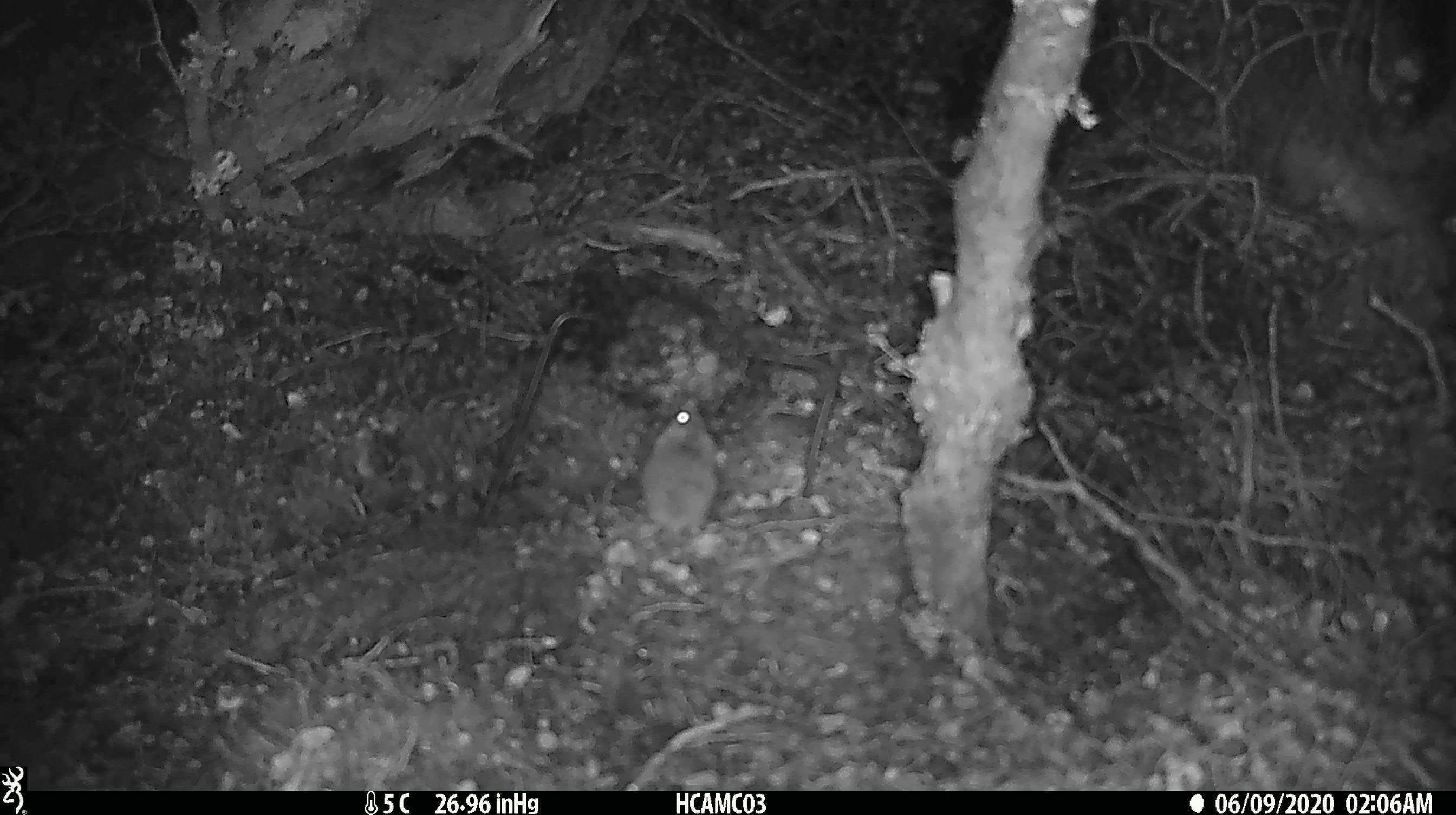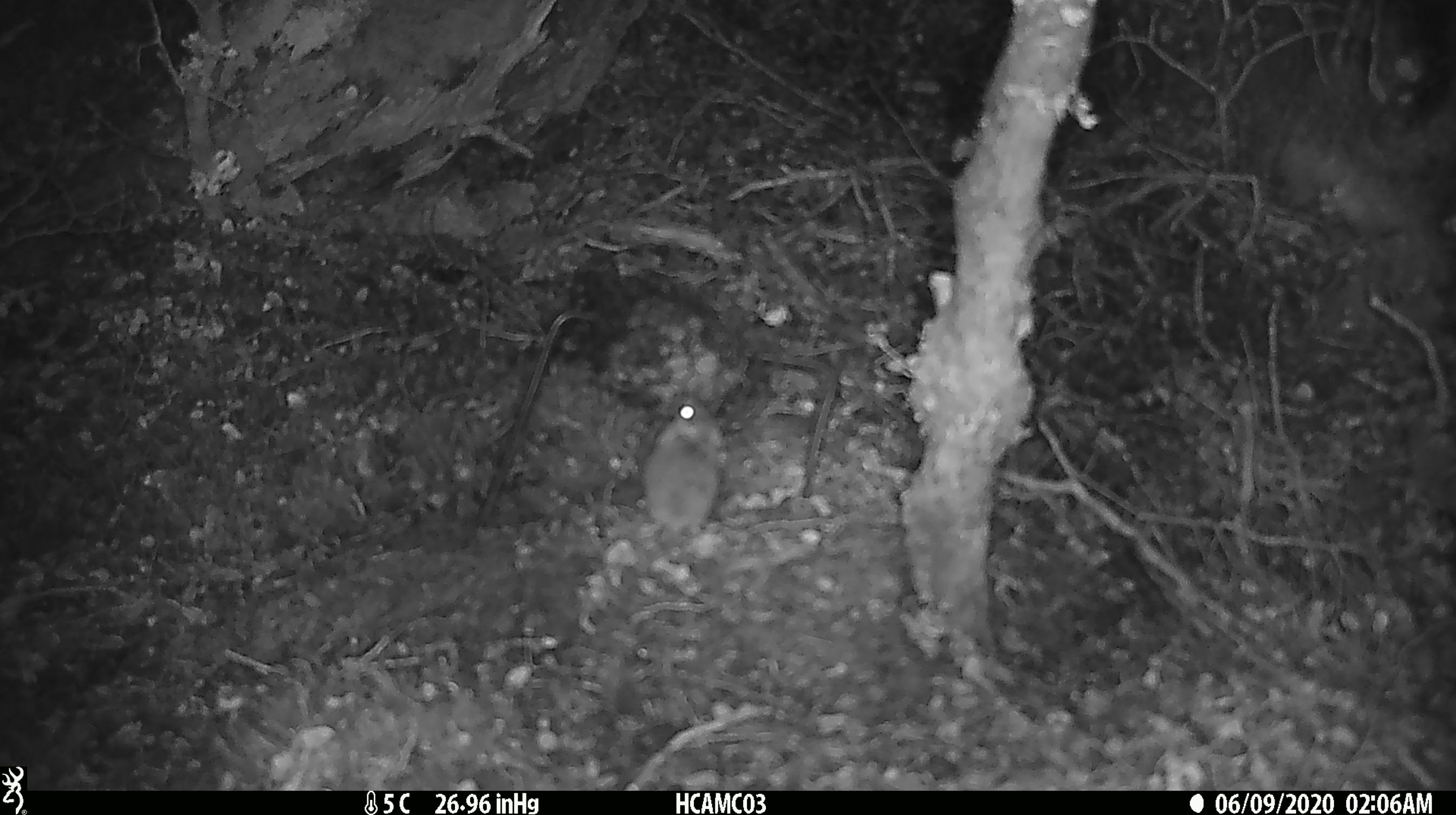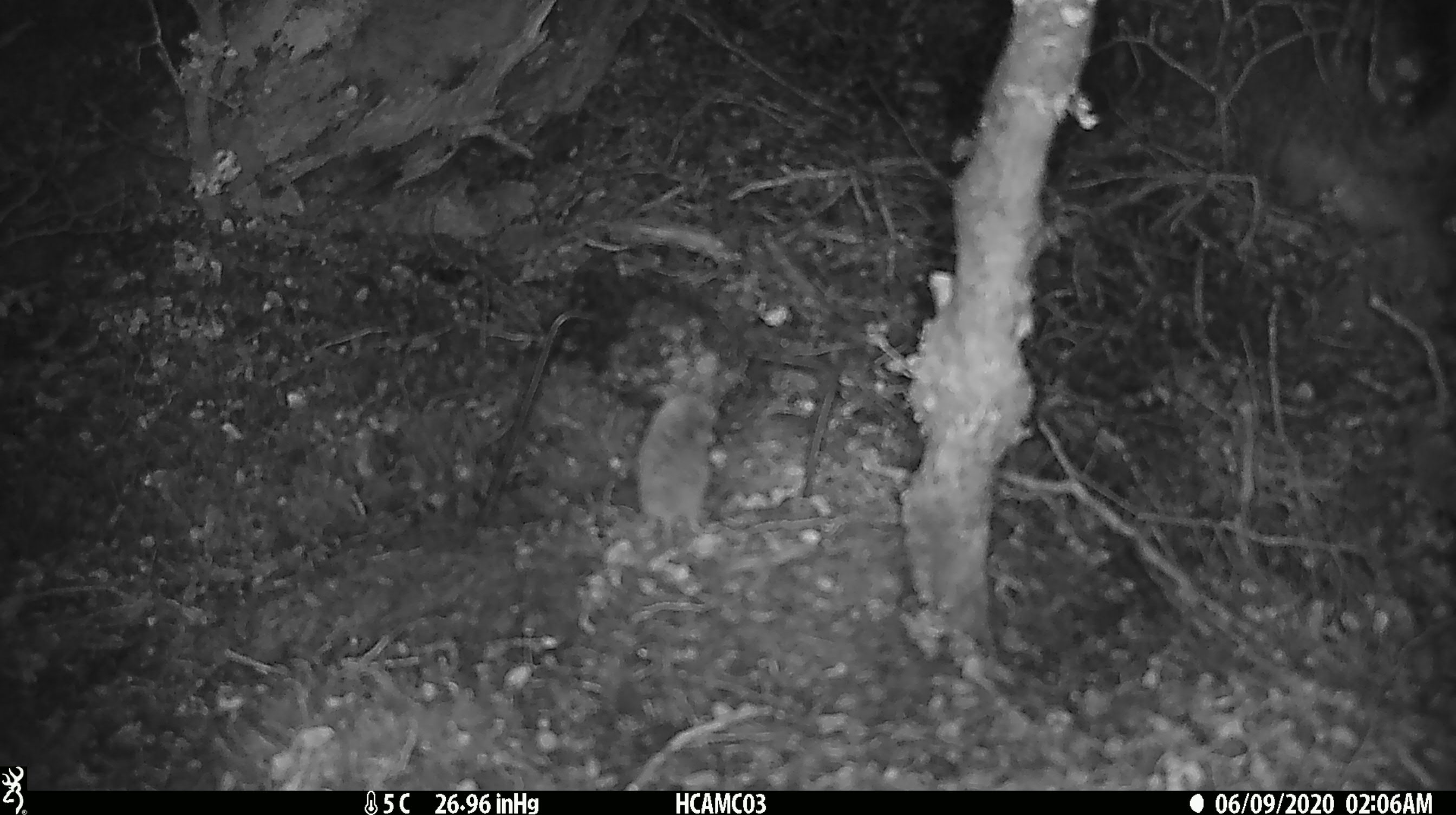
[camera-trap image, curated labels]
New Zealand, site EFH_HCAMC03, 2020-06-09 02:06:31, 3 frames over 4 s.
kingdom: Animalia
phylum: Chordata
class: Mammalia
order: Rodentia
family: Muridae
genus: Mus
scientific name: Mus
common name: mouse